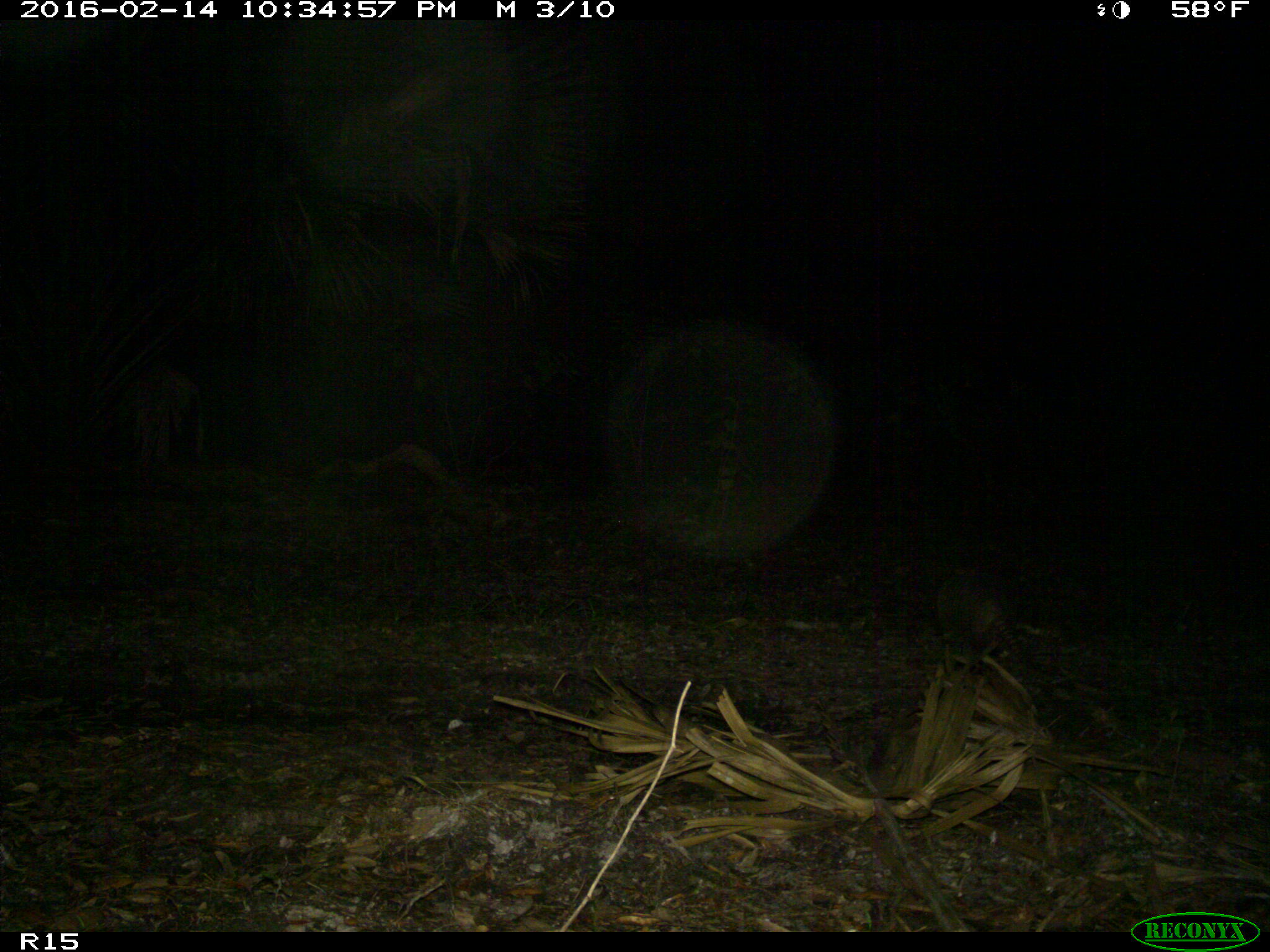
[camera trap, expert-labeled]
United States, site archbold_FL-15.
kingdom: Animalia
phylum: Chordata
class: Mammalia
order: Cingulata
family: Dasypodidae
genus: Dasypus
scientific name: Dasypus novemcinctus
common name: nine-banded armadillo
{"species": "Dasypus novemcinctus (nine-banded armadillo)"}